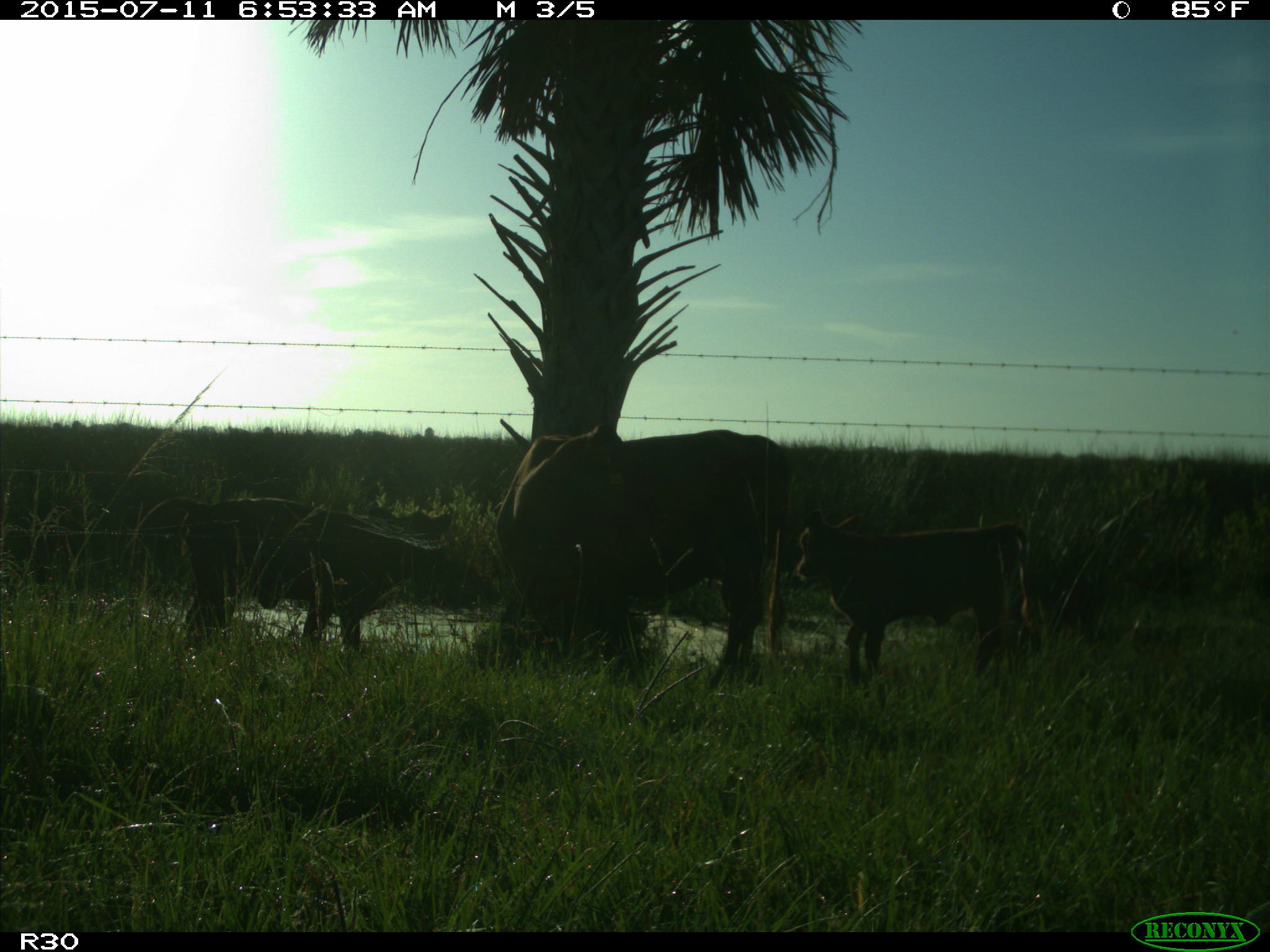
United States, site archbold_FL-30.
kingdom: Animalia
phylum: Chordata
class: Mammalia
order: Artiodactyla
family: Bovidae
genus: Bos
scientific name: Bos taurus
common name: domestic cow